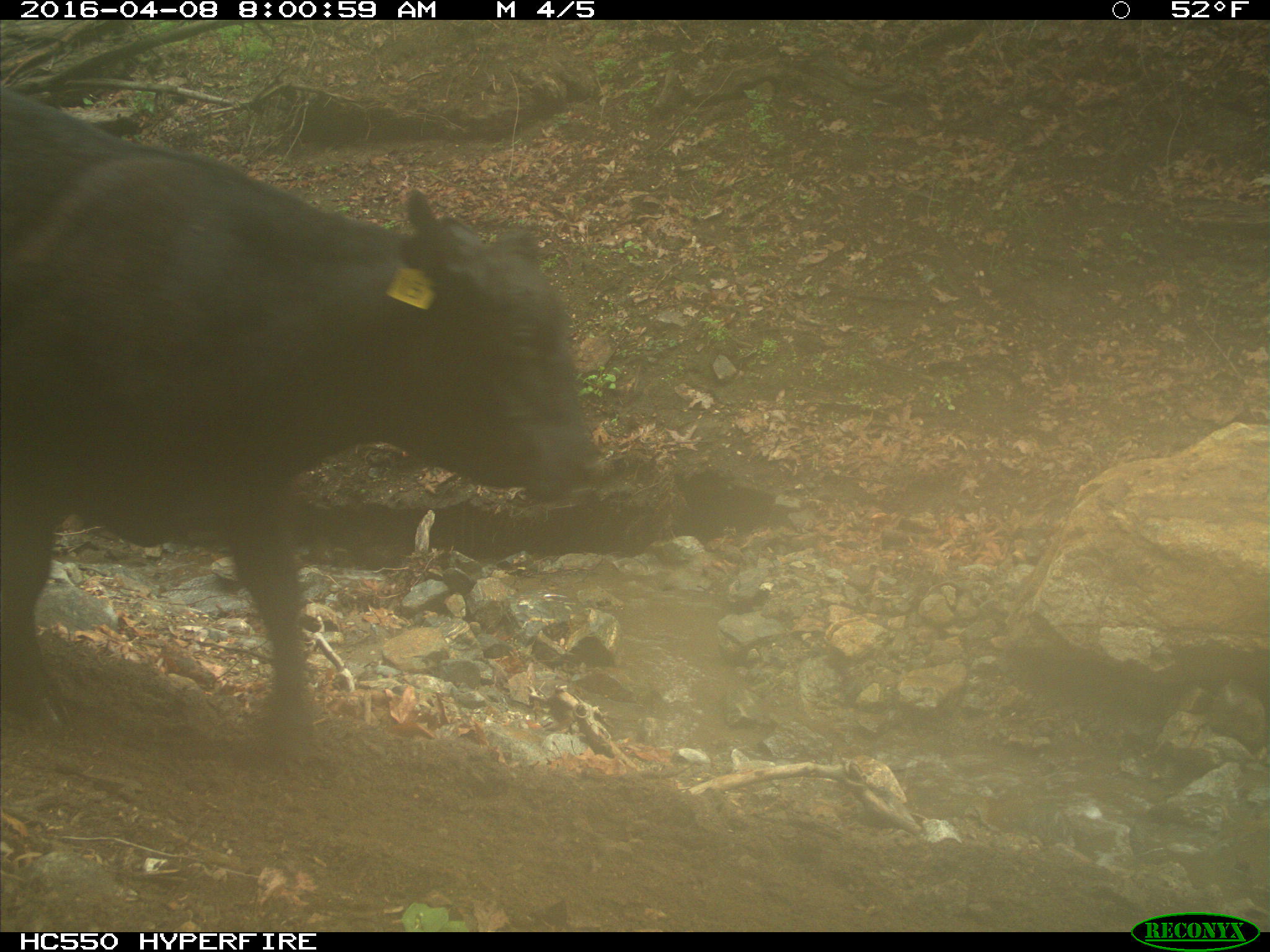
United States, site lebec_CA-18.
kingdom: Animalia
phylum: Chordata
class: Mammalia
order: Artiodactyla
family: Bovidae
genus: Bos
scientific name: Bos taurus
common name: domestic cow